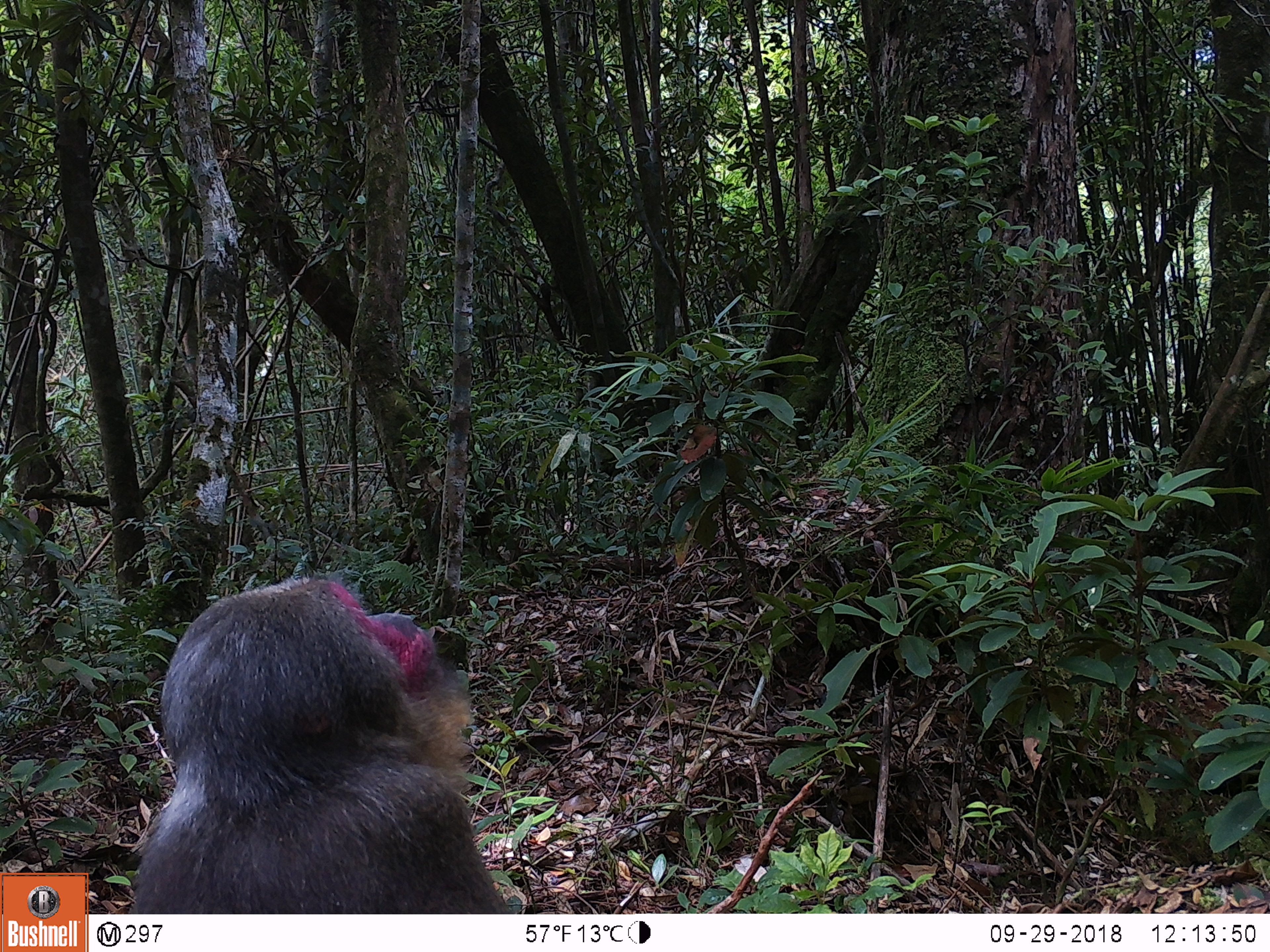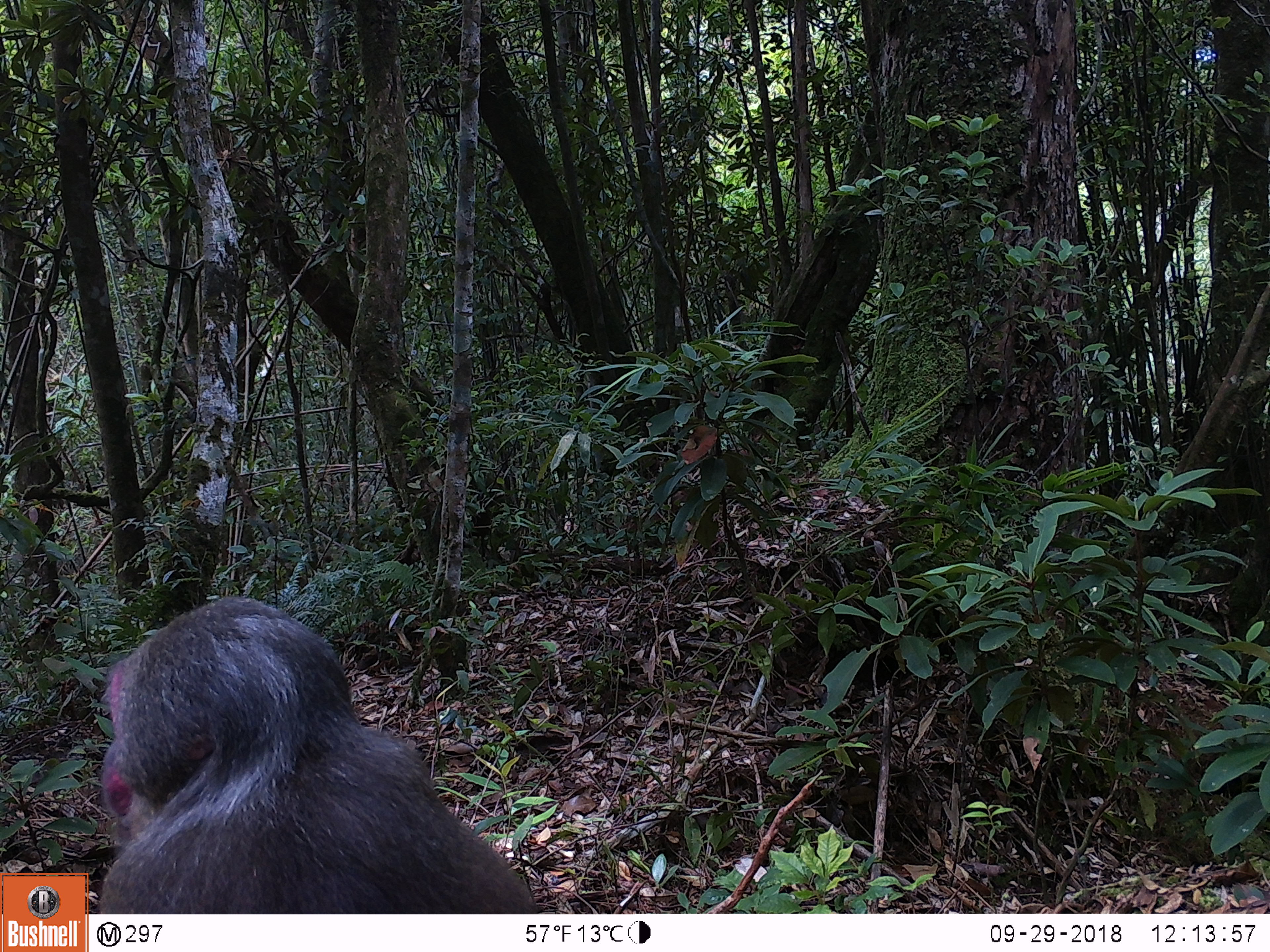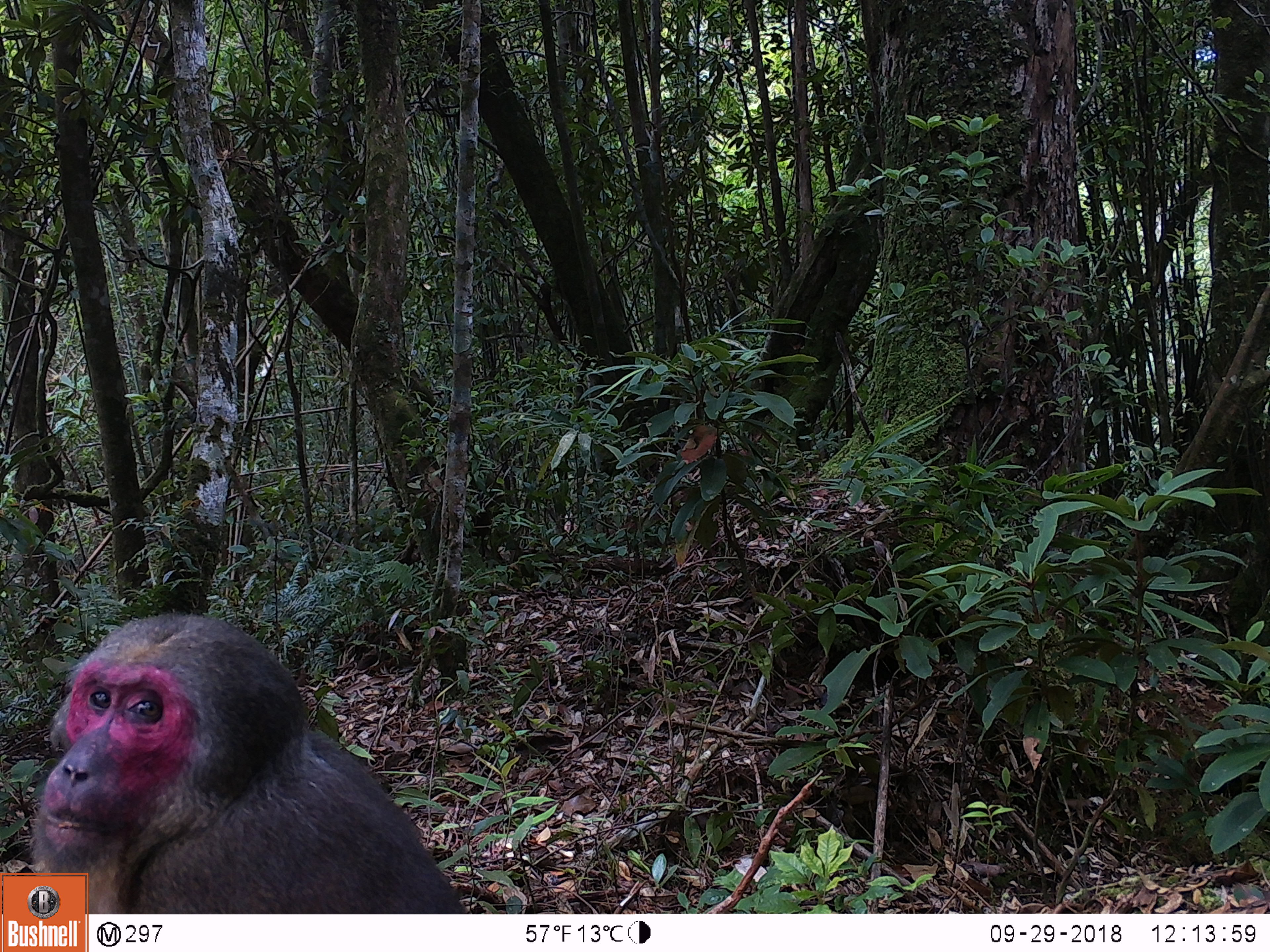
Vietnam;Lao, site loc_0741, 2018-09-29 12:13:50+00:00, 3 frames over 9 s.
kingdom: Animalia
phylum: Chordata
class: Mammalia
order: Primates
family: Cercopithecidae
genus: Macaca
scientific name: Macaca arctoides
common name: stump-tailed macaque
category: stump tailed macaque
Stump tailed macaque (stump-tailed macaque) (Macaca arctoides). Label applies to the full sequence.